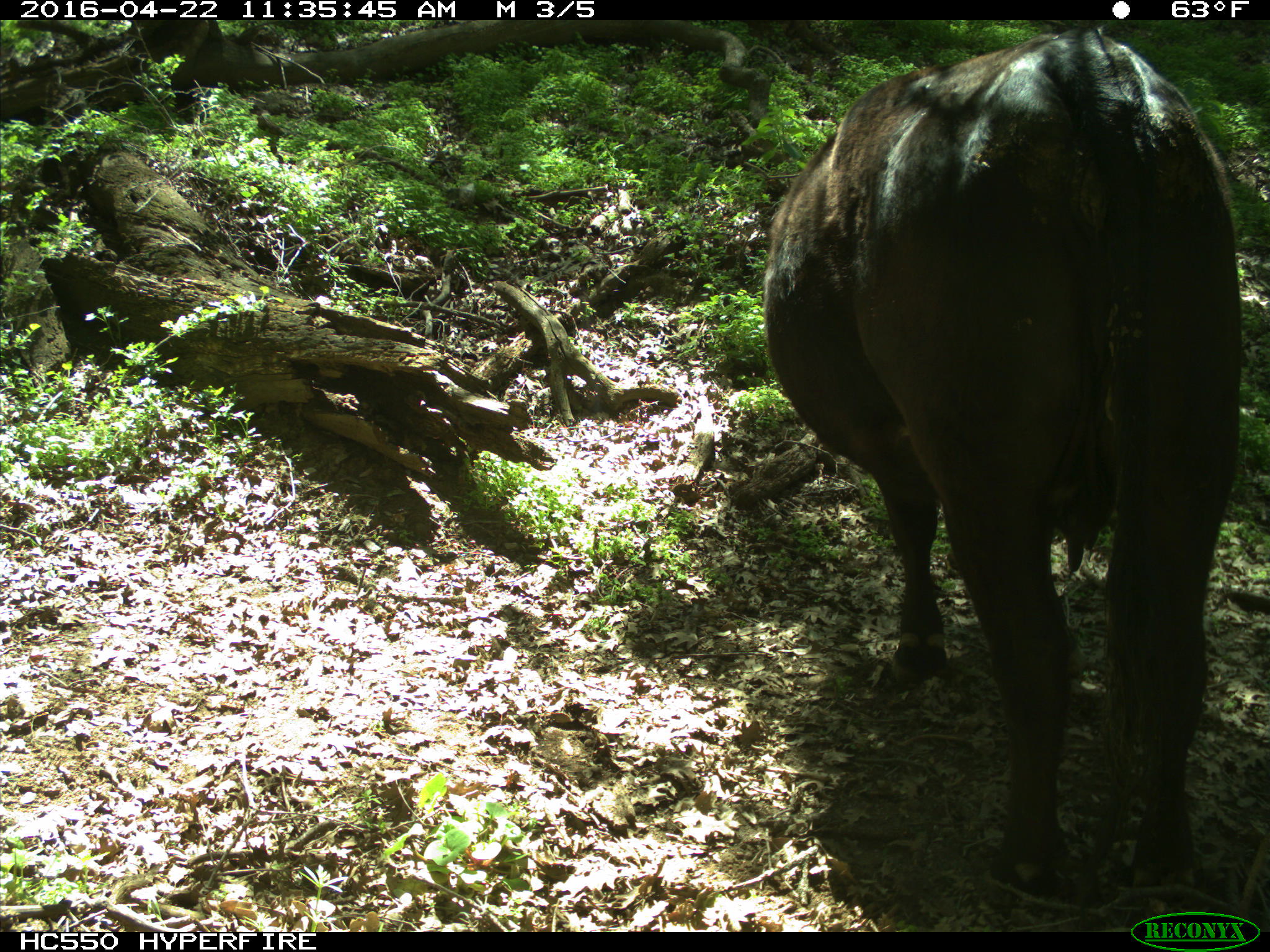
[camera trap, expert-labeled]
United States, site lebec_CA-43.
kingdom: Animalia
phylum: Chordata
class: Mammalia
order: Artiodactyla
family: Bovidae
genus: Bos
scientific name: Bos taurus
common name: domestic cow